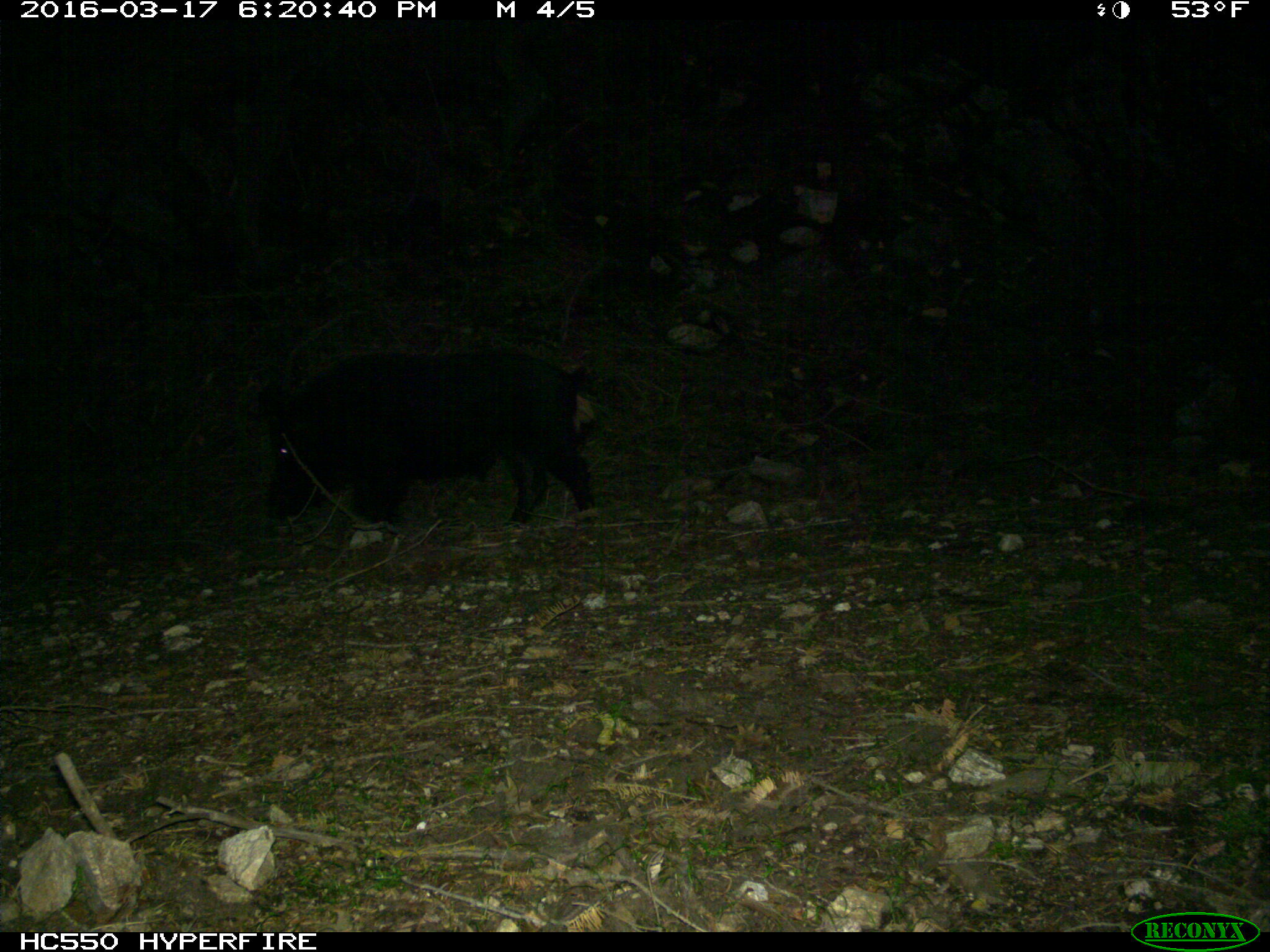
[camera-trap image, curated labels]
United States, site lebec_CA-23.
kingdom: Animalia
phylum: Chordata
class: Mammalia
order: Artiodactyla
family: Suidae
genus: Sus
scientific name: Sus scrofa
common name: wild boar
Sus scrofa (wild boar).